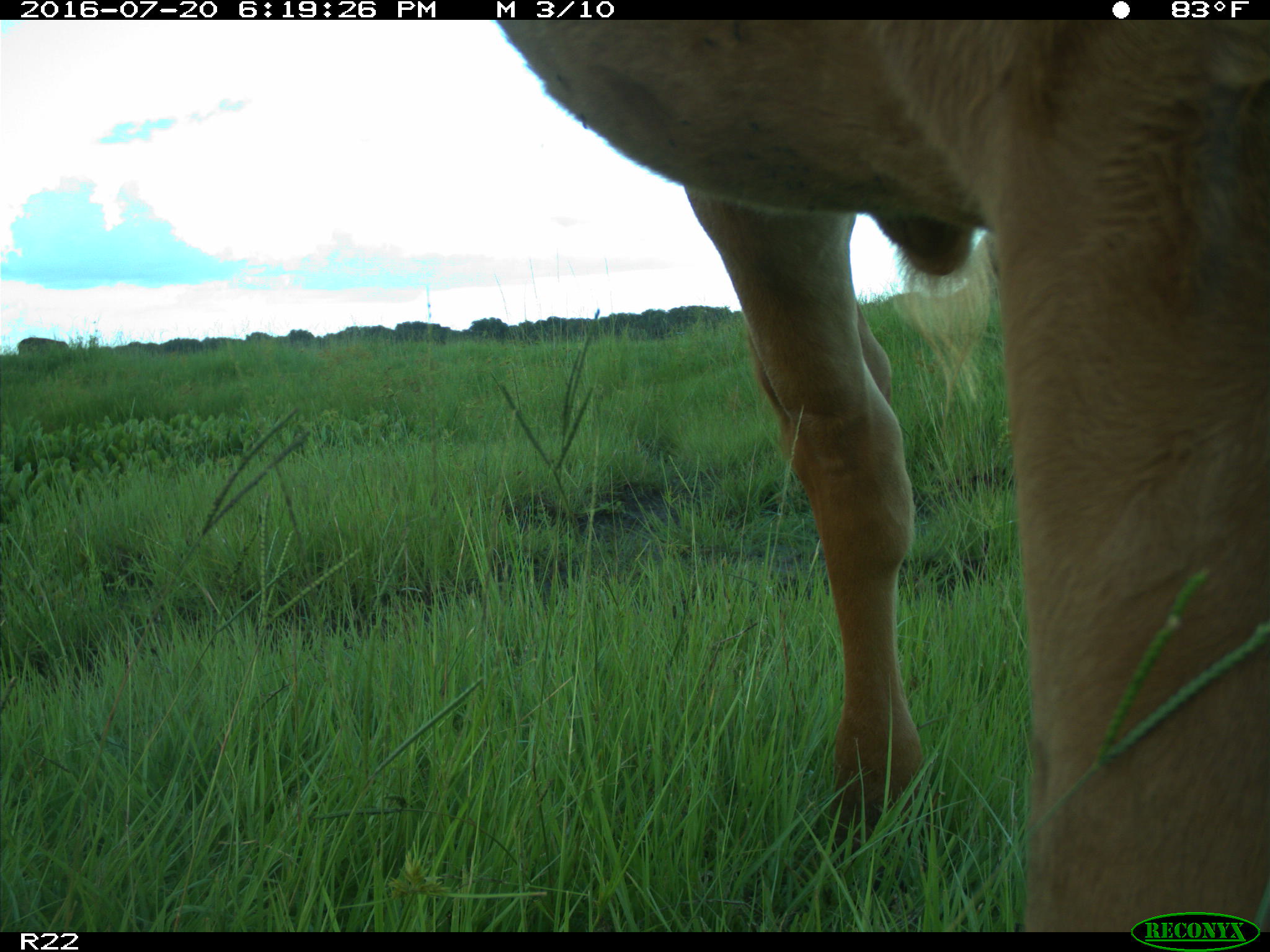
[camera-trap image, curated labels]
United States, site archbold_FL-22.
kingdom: Animalia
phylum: Chordata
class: Mammalia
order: Artiodactyla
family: Bovidae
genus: Bos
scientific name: Bos taurus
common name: domestic cow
Bos taurus (domestic cow).